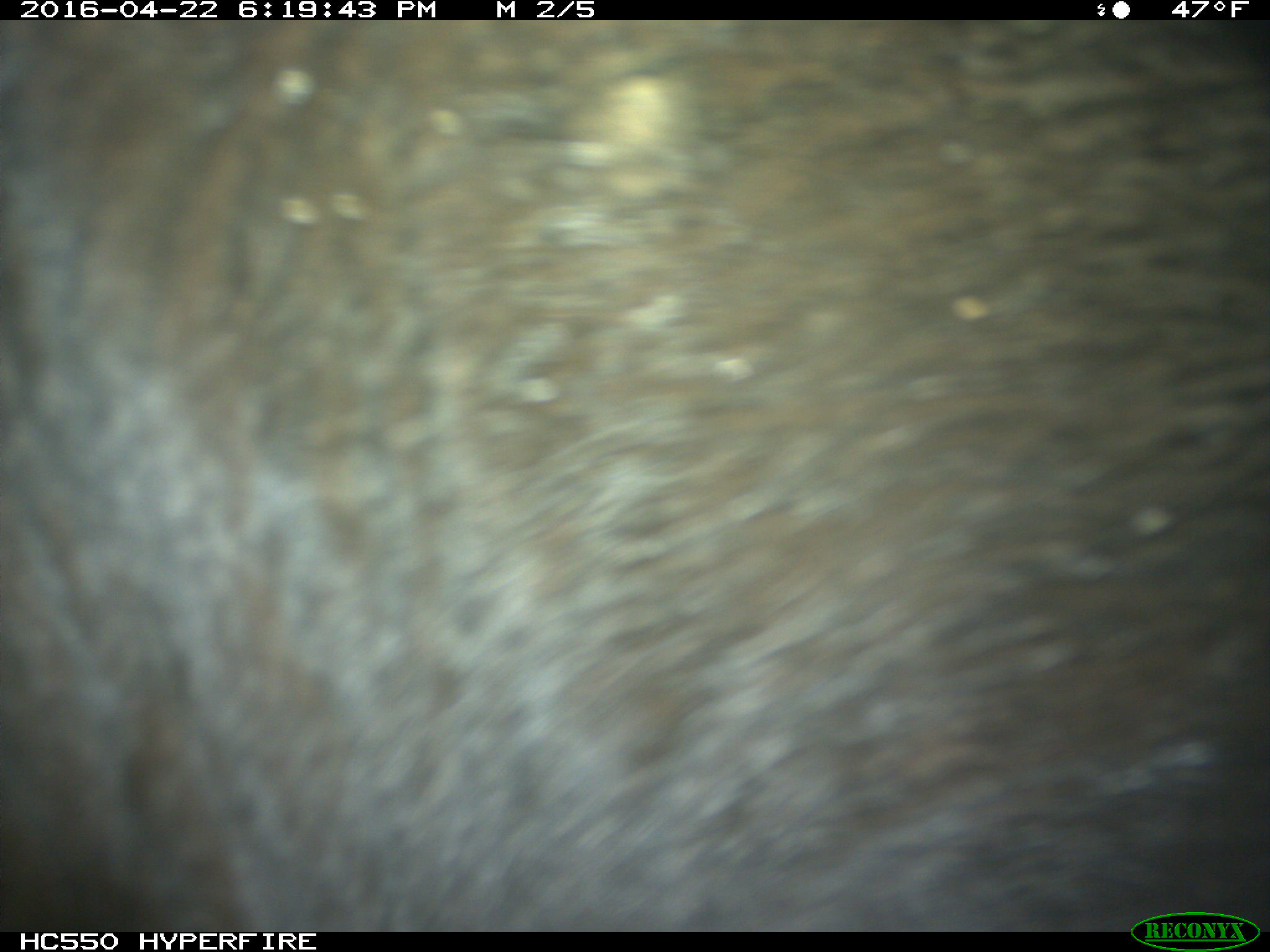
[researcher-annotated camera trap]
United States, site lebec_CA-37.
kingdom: Animalia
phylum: Chordata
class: Mammalia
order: Artiodactyla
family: Bovidae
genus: Bos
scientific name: Bos taurus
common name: domestic cow